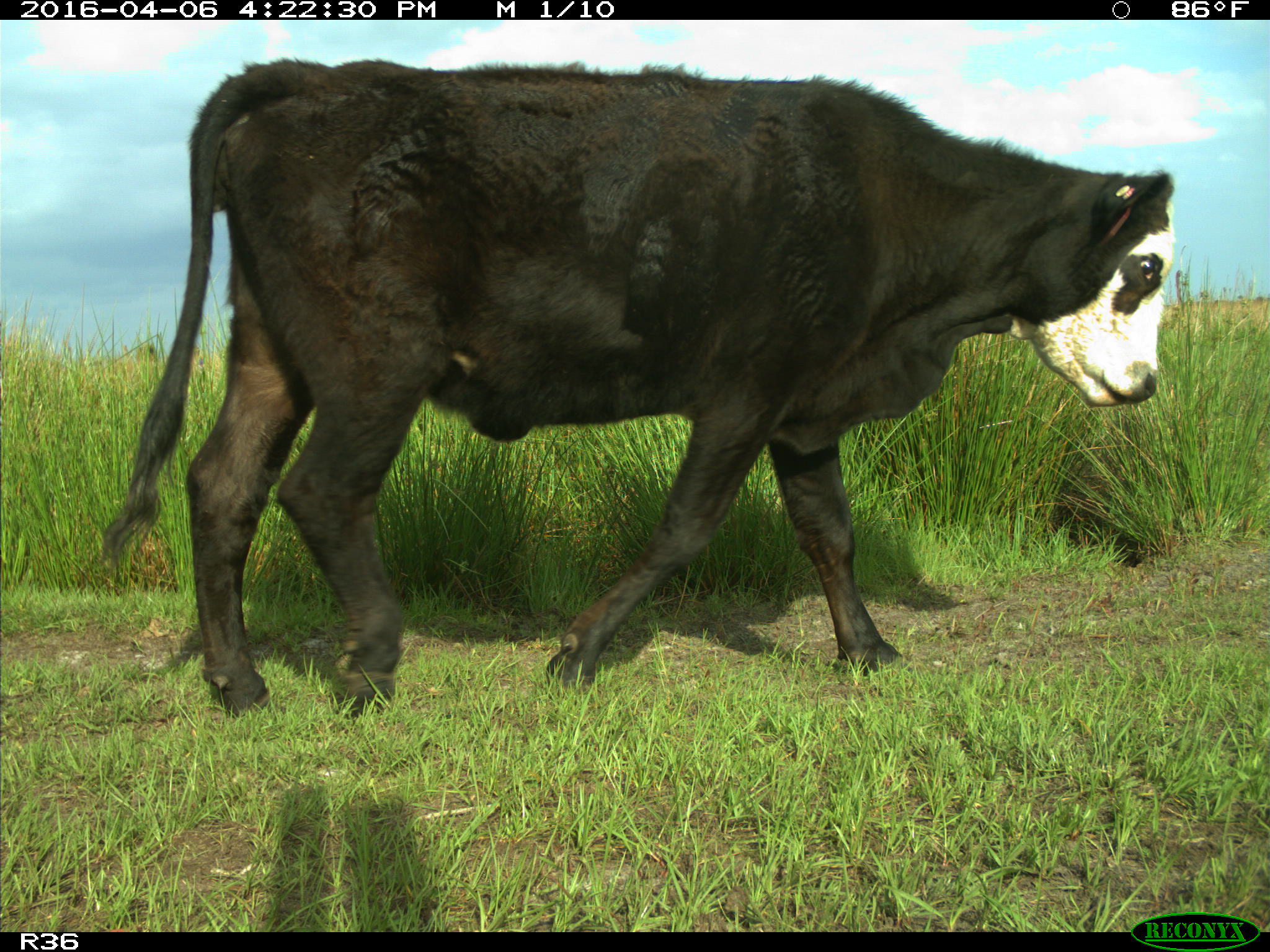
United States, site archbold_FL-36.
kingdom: Animalia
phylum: Chordata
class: Mammalia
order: Artiodactyla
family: Bovidae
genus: Bos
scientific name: Bos taurus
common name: domestic cow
Bos taurus (domestic cow).